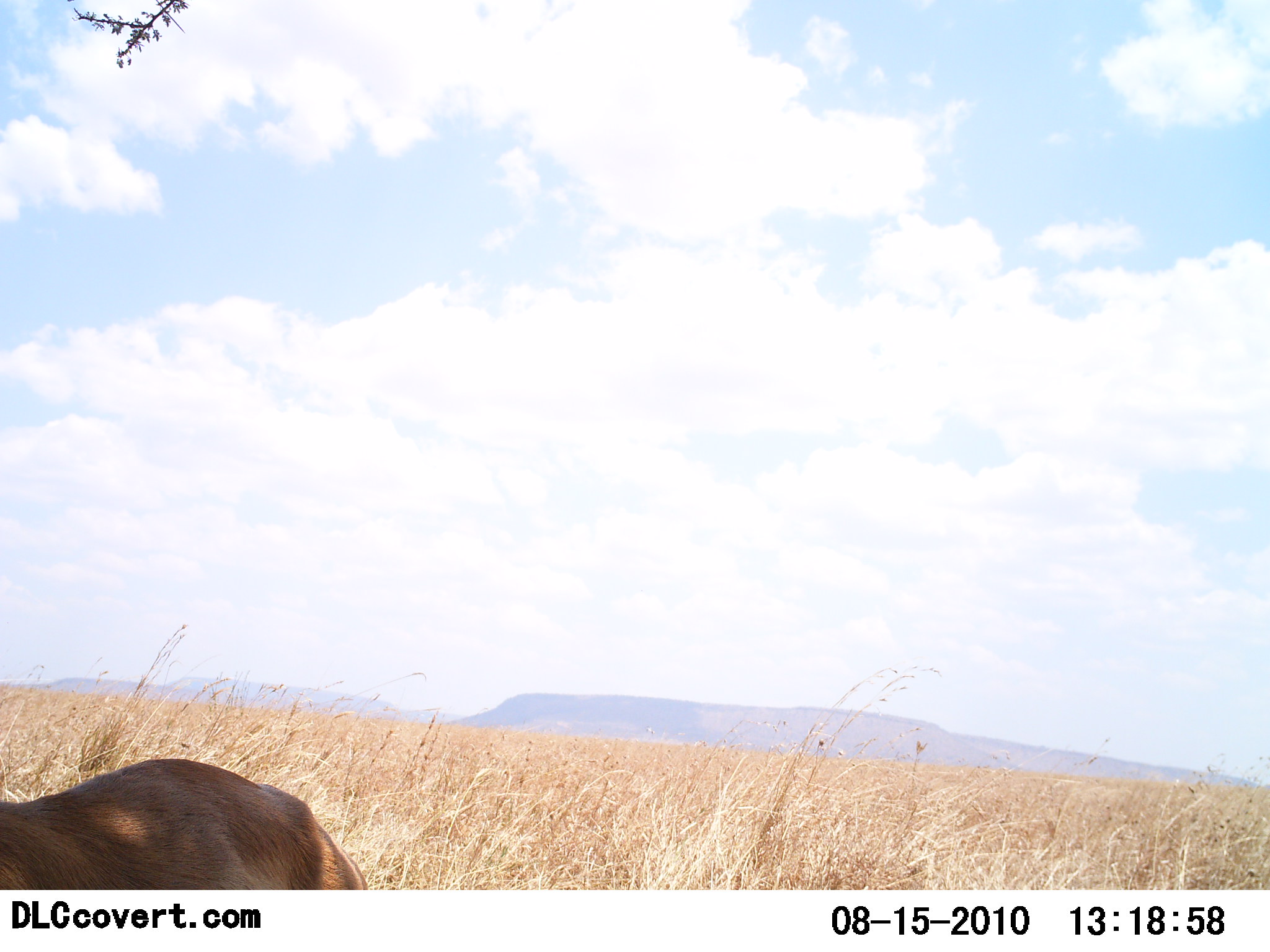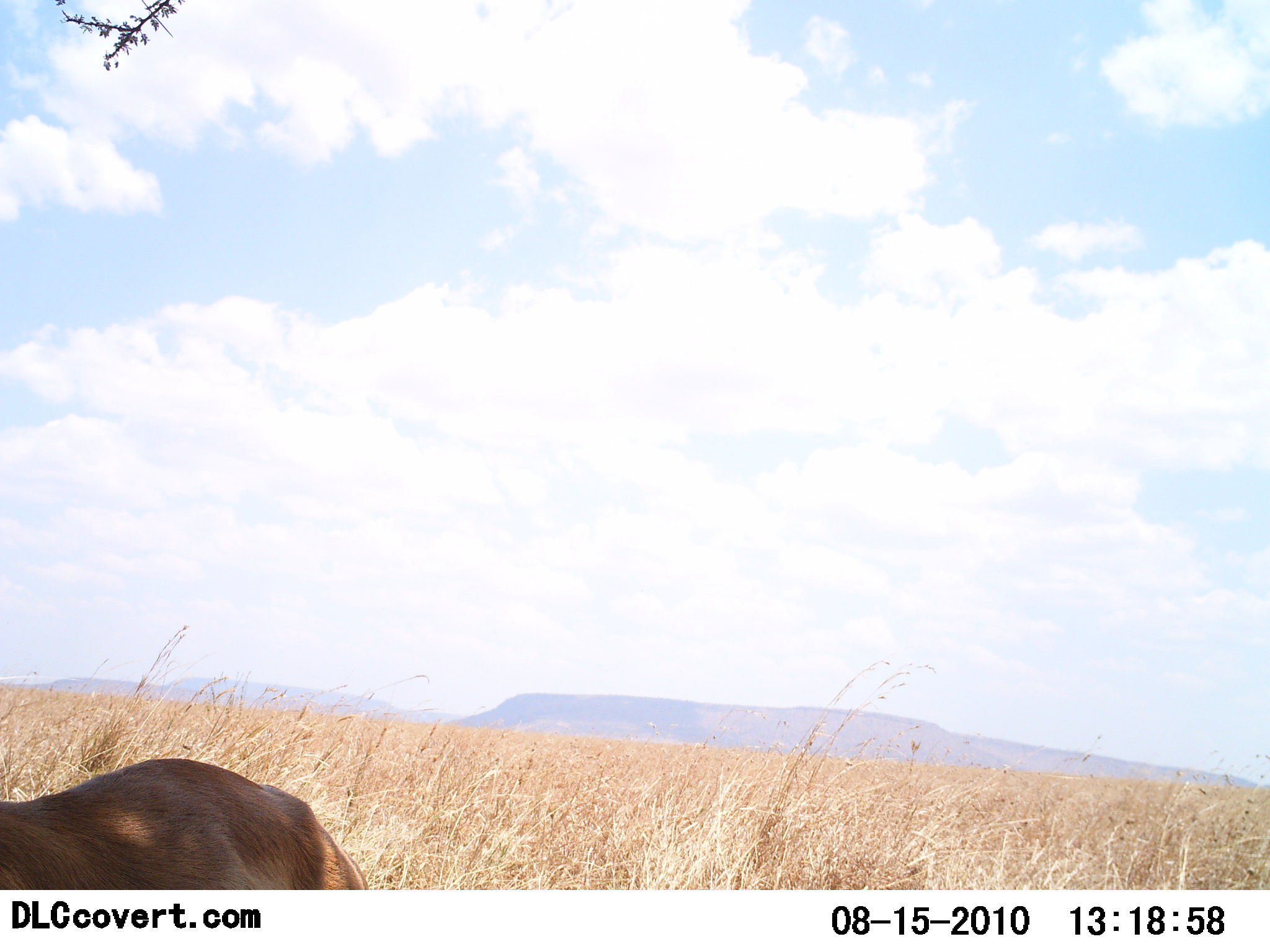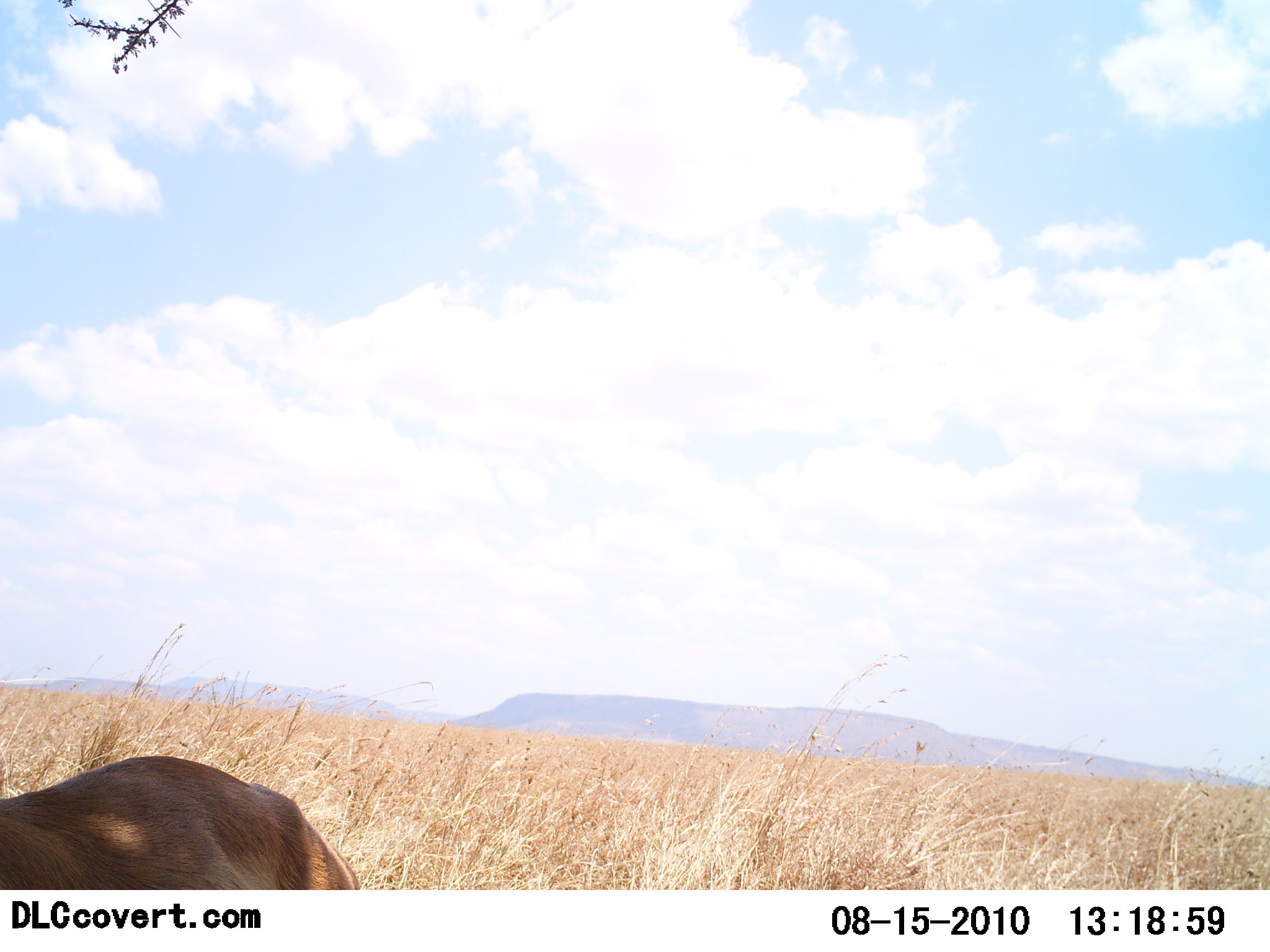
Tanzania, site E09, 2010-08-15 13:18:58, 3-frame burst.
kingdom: Animalia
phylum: Chordata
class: Mammalia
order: Artiodactyla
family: Bovidae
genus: Eudorcas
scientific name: Eudorcas thomsonii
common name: thomson's gazelle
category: gazellethomsons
Gazellethomsons (thomson's gazelle) (Eudorcas thomsonii), count 1. Behavior (volunteer vote fractions): standing 100%, resting 0%, moving 0%, interacting 0%. Young present (vote fraction): 0%. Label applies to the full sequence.